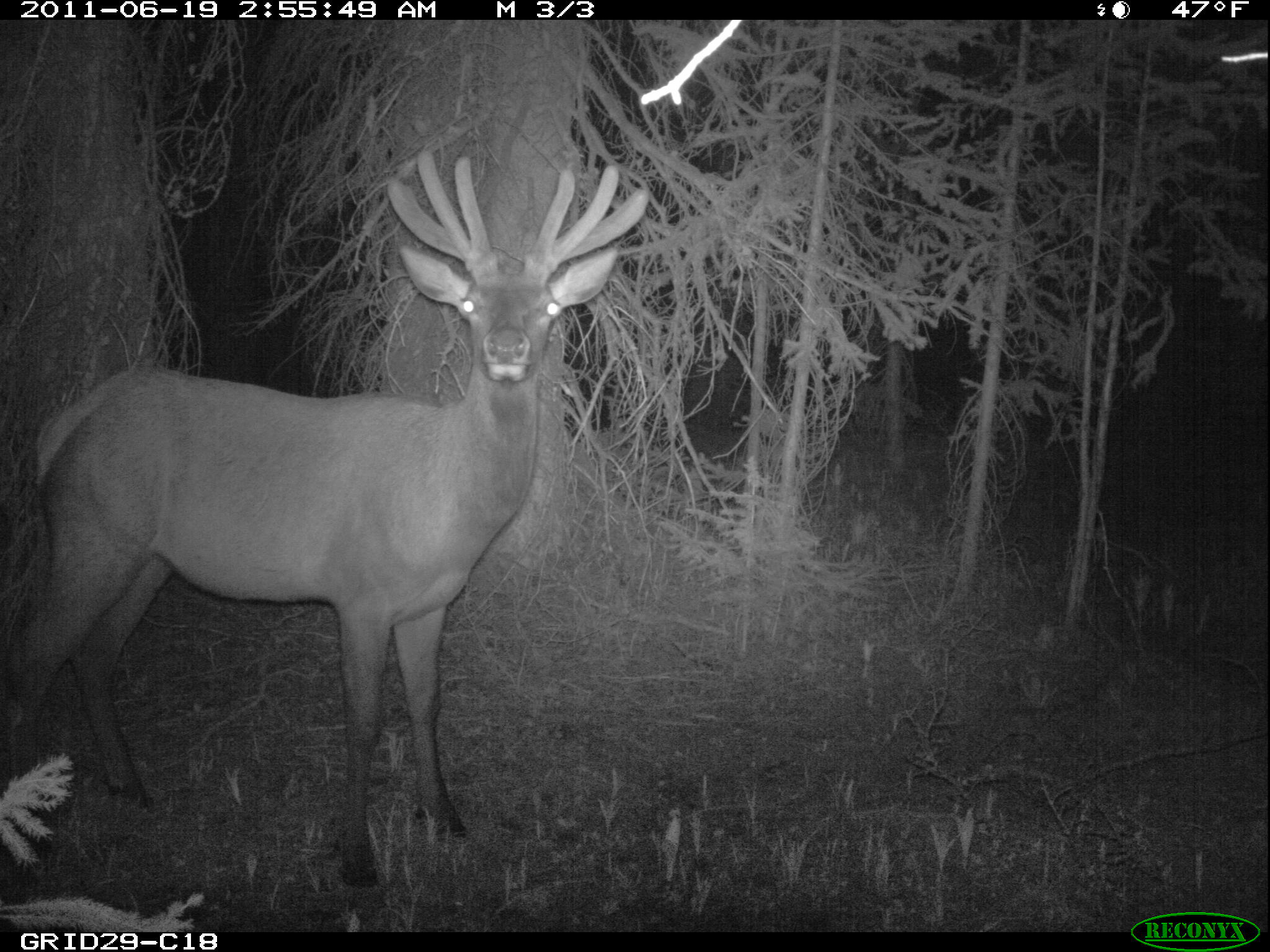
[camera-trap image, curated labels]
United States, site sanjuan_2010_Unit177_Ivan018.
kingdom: Animalia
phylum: Chordata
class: Mammalia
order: Artiodactyla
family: Cervidae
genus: Cervus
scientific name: Cervus elaphus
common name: red deer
Cervus elaphus (red deer).